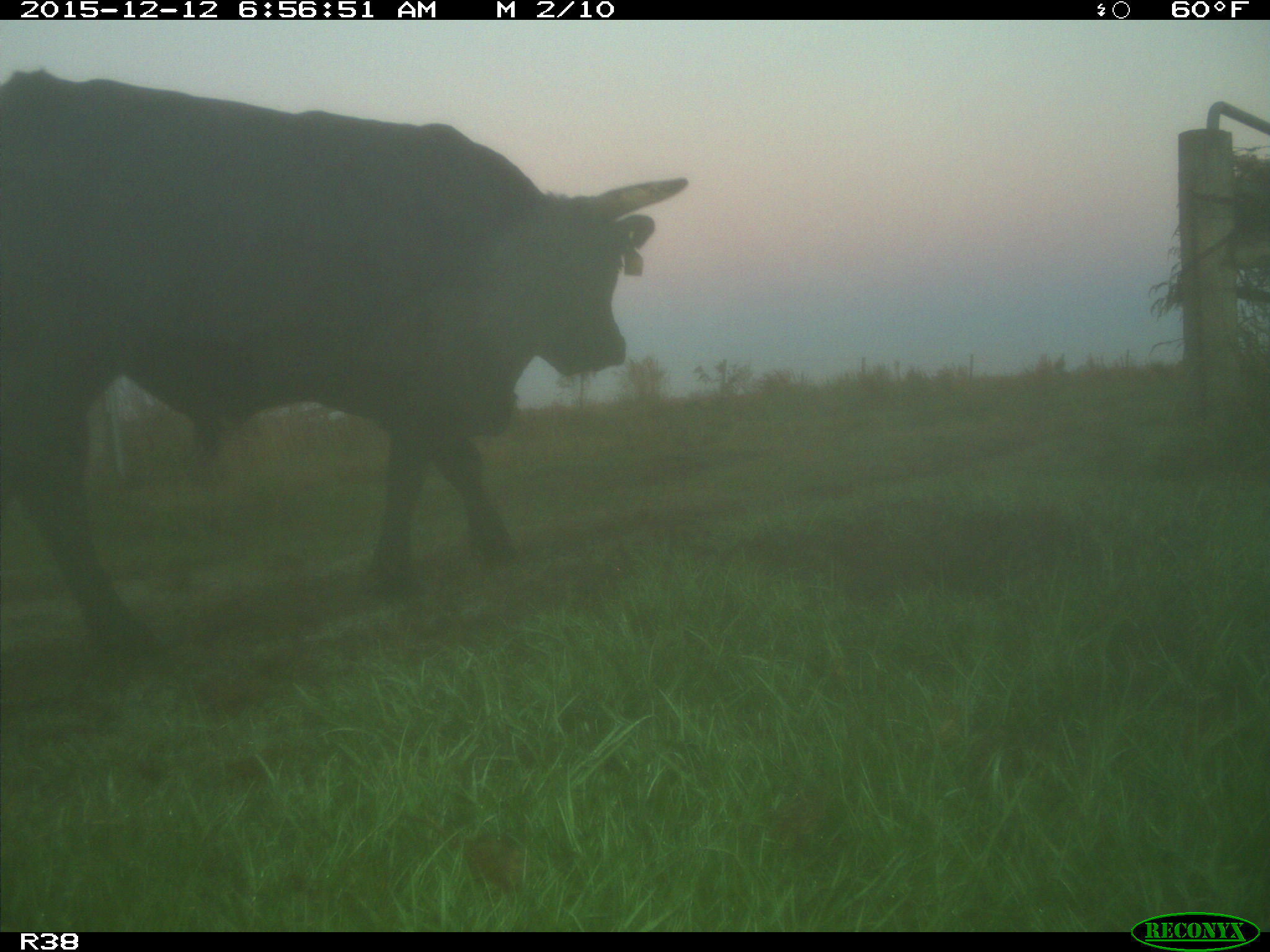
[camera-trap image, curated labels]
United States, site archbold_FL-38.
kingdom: Animalia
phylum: Chordata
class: Mammalia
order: Artiodactyla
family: Bovidae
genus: Bos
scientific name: Bos taurus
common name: domestic cow